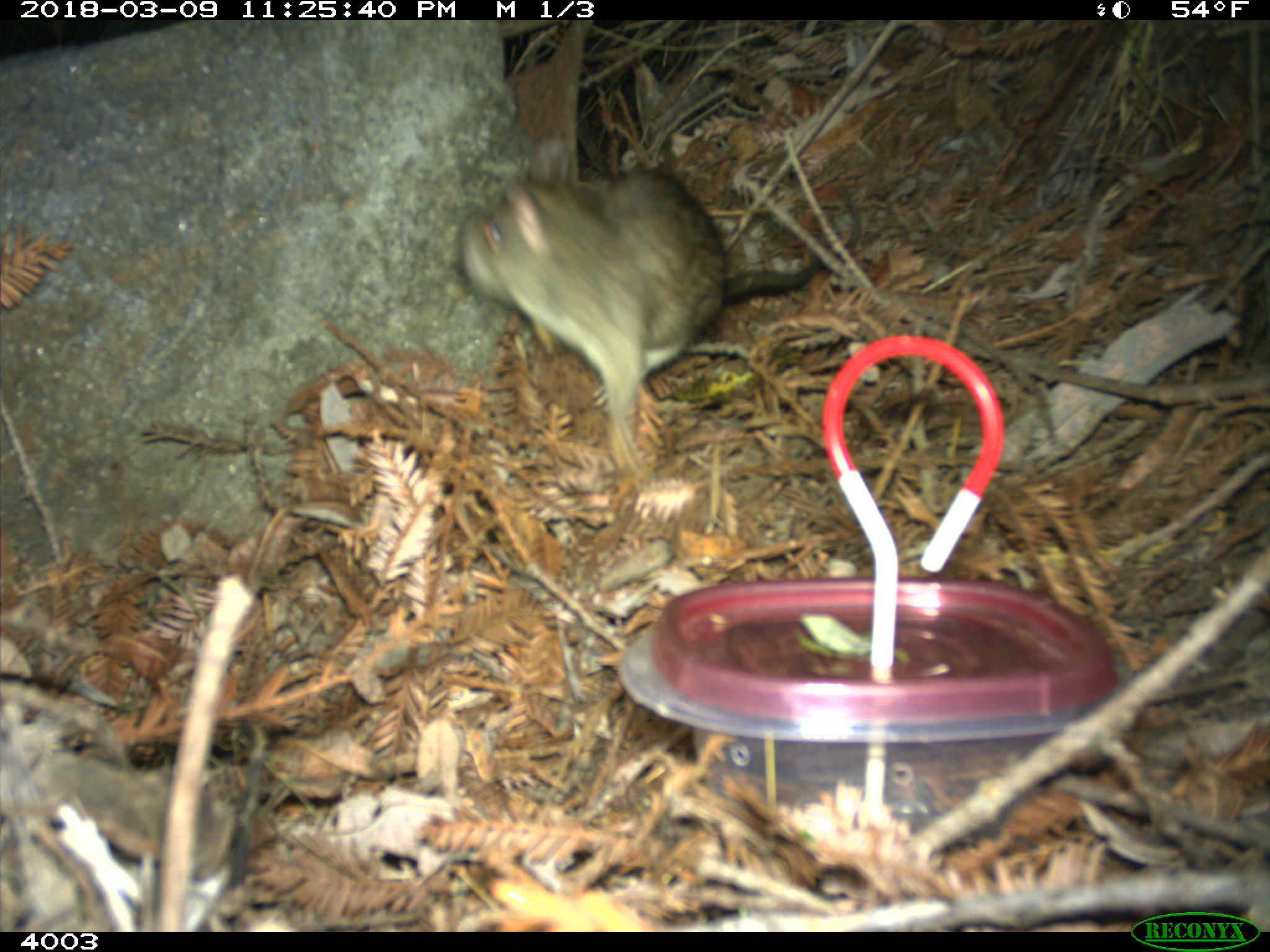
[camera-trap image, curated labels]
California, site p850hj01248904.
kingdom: Animalia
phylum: Chordata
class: Mammalia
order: Rodentia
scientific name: Rodentia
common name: rodent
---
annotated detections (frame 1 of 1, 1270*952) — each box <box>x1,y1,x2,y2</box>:
rodent: <box>461,167,864,479</box>